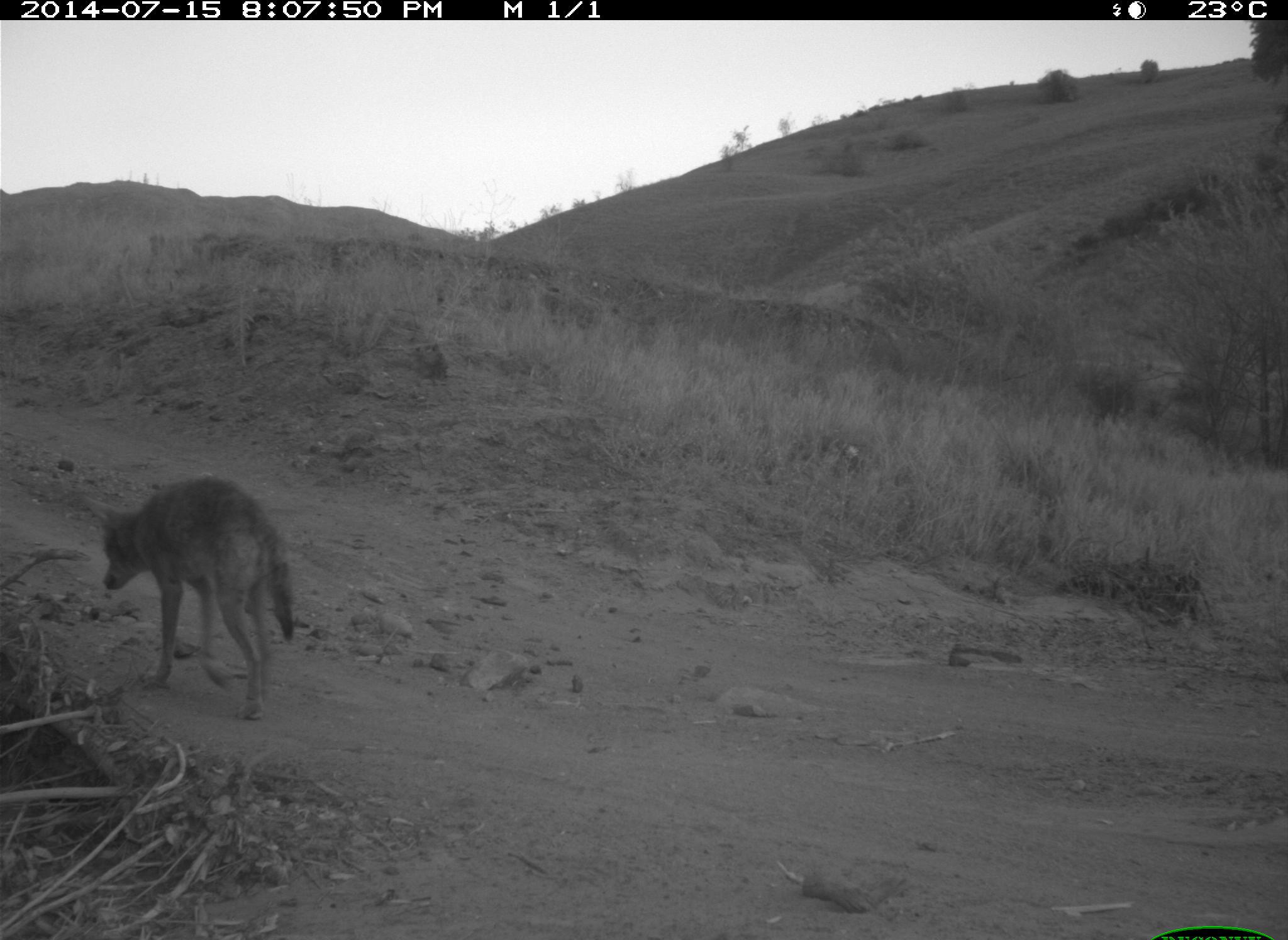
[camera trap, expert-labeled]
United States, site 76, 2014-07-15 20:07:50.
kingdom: Animalia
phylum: Chordata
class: Mammalia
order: Carnivora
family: Canidae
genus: Canis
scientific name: Canis latrans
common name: coyote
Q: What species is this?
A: Coyote (Canis latrans).